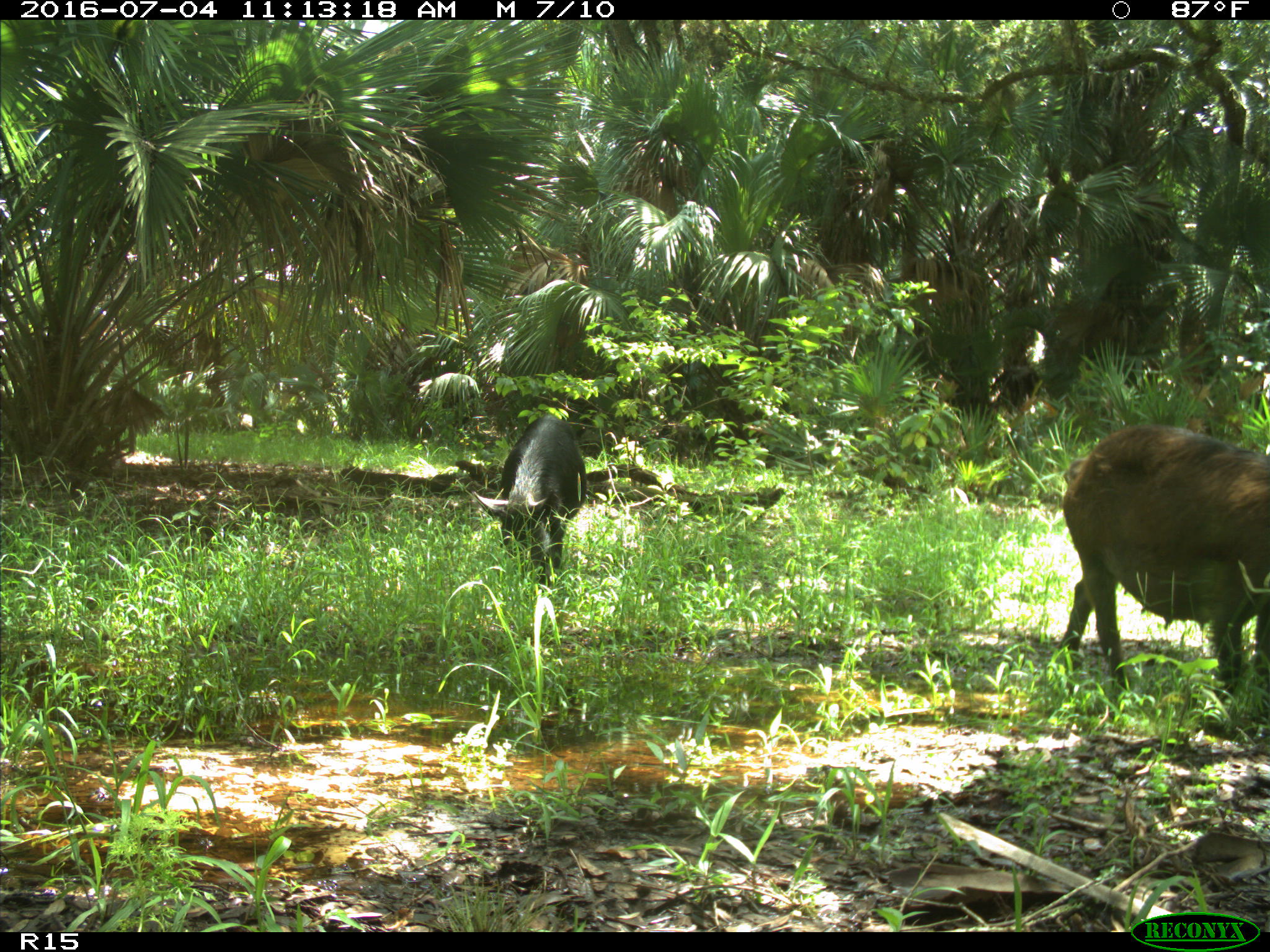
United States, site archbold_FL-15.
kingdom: Animalia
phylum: Chordata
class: Mammalia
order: Artiodactyla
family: Suidae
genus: Sus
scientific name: Sus scrofa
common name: wild boar